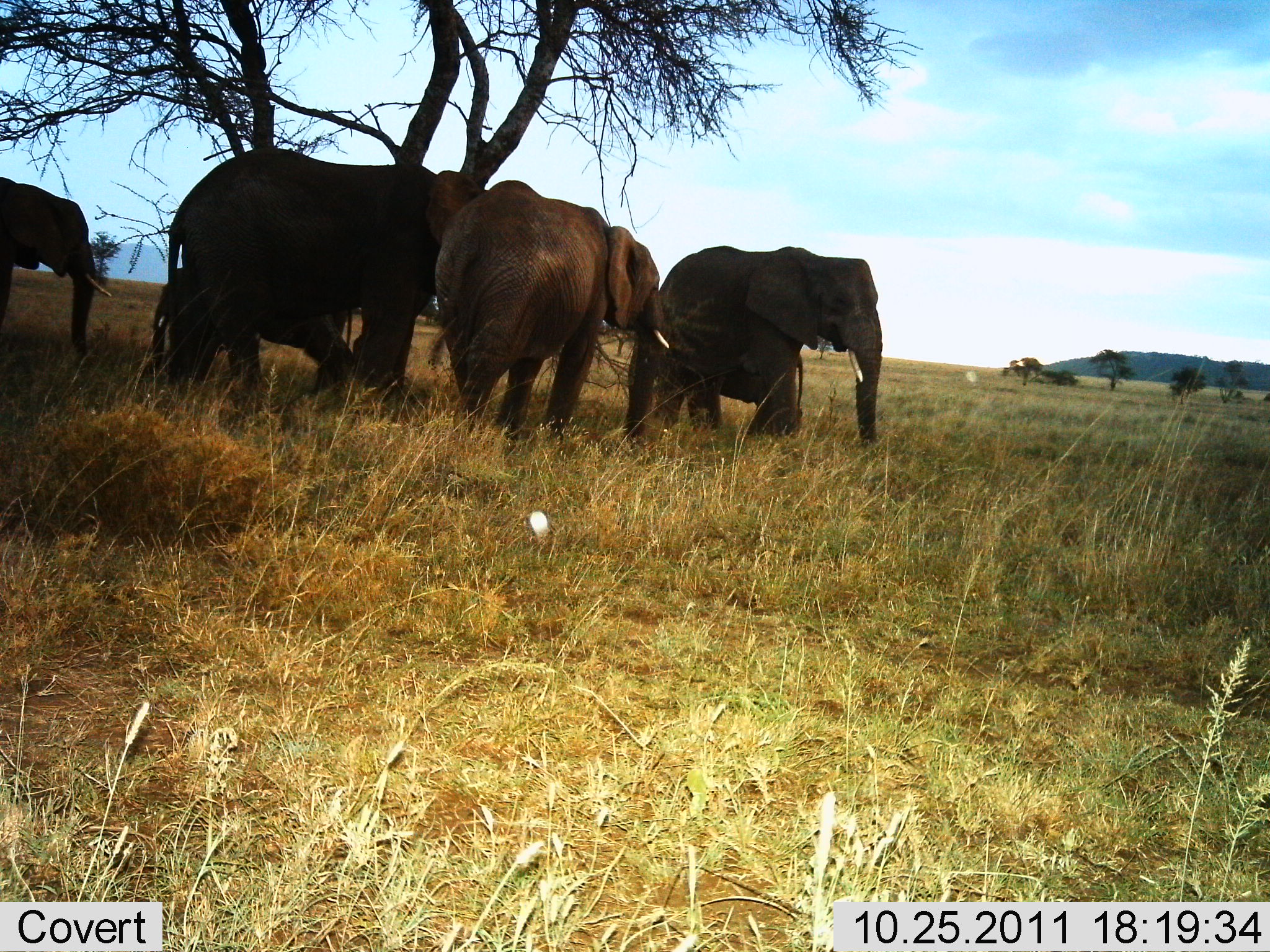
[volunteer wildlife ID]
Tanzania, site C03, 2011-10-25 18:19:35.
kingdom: Animalia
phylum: Chordata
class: Mammalia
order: Proboscidea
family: Elephantidae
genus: Loxodonta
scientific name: Loxodonta africana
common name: african bush elephant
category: elephant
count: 5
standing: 71%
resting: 21%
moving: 29%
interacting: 0%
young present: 36%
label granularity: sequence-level